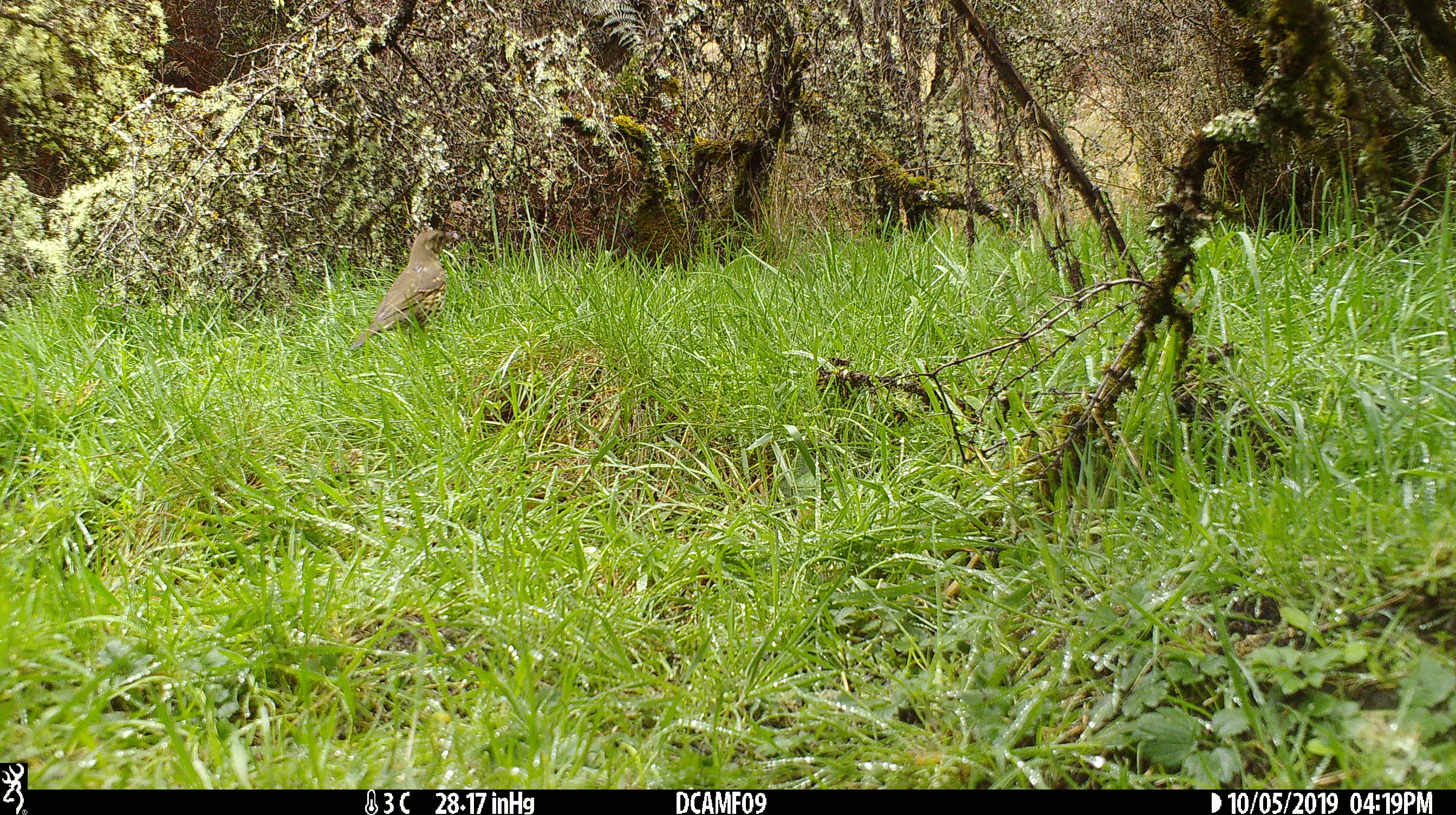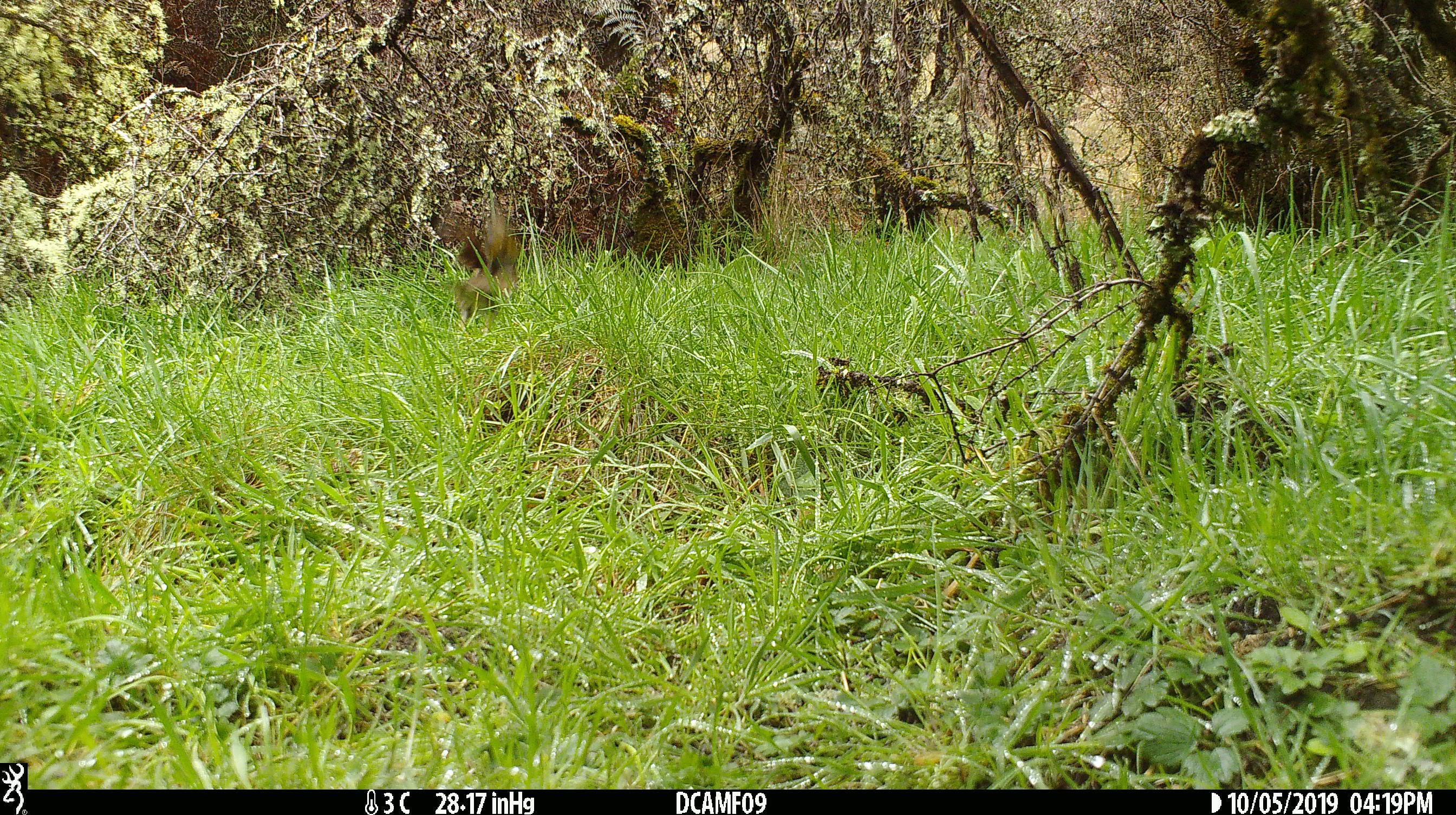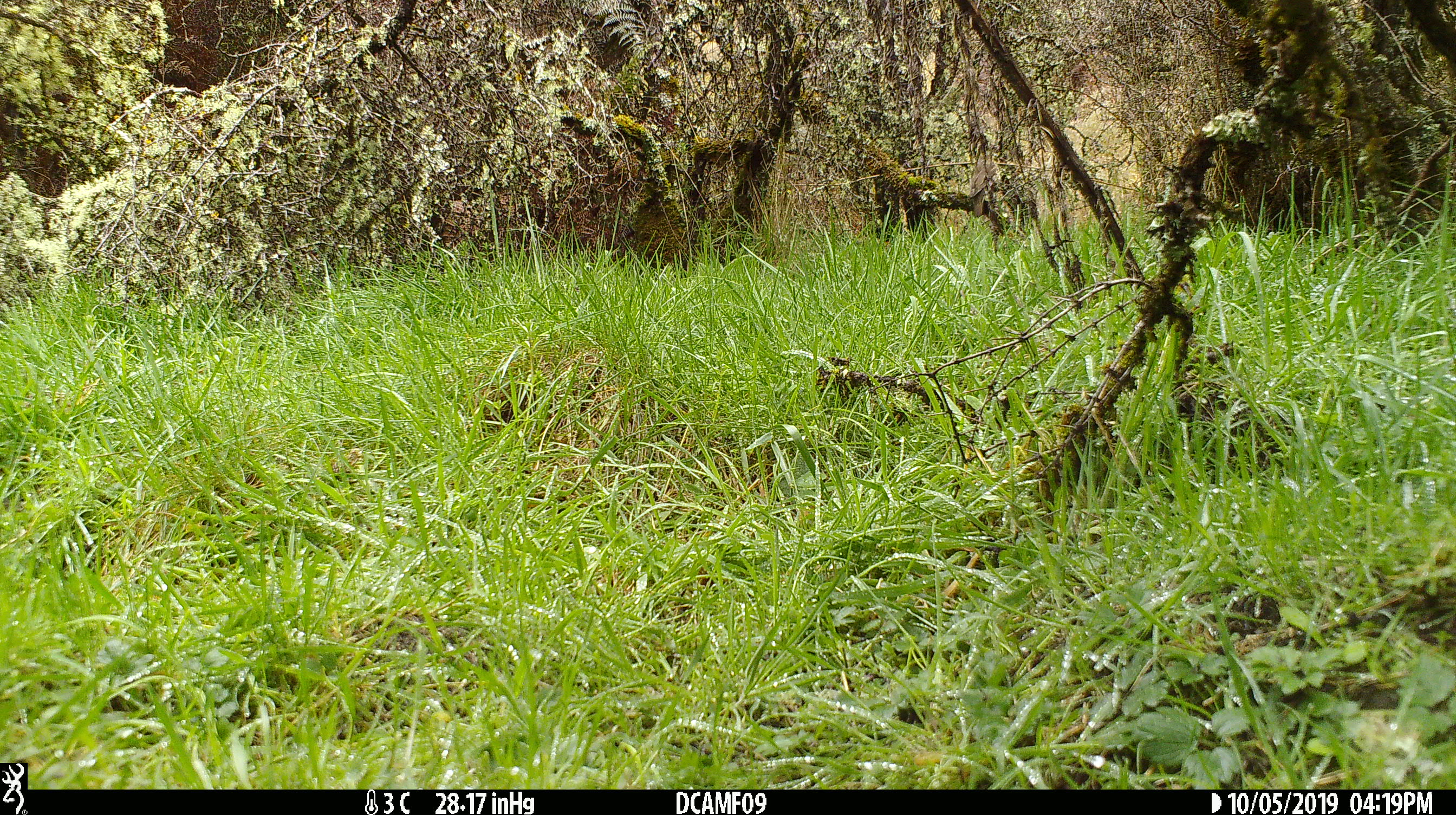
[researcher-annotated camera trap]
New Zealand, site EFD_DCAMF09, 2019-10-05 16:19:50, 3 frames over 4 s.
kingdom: Animalia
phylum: Chordata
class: Aves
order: Passeriformes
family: Turdidae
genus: Turdus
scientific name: Turdus philomelos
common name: song thrush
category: thrush